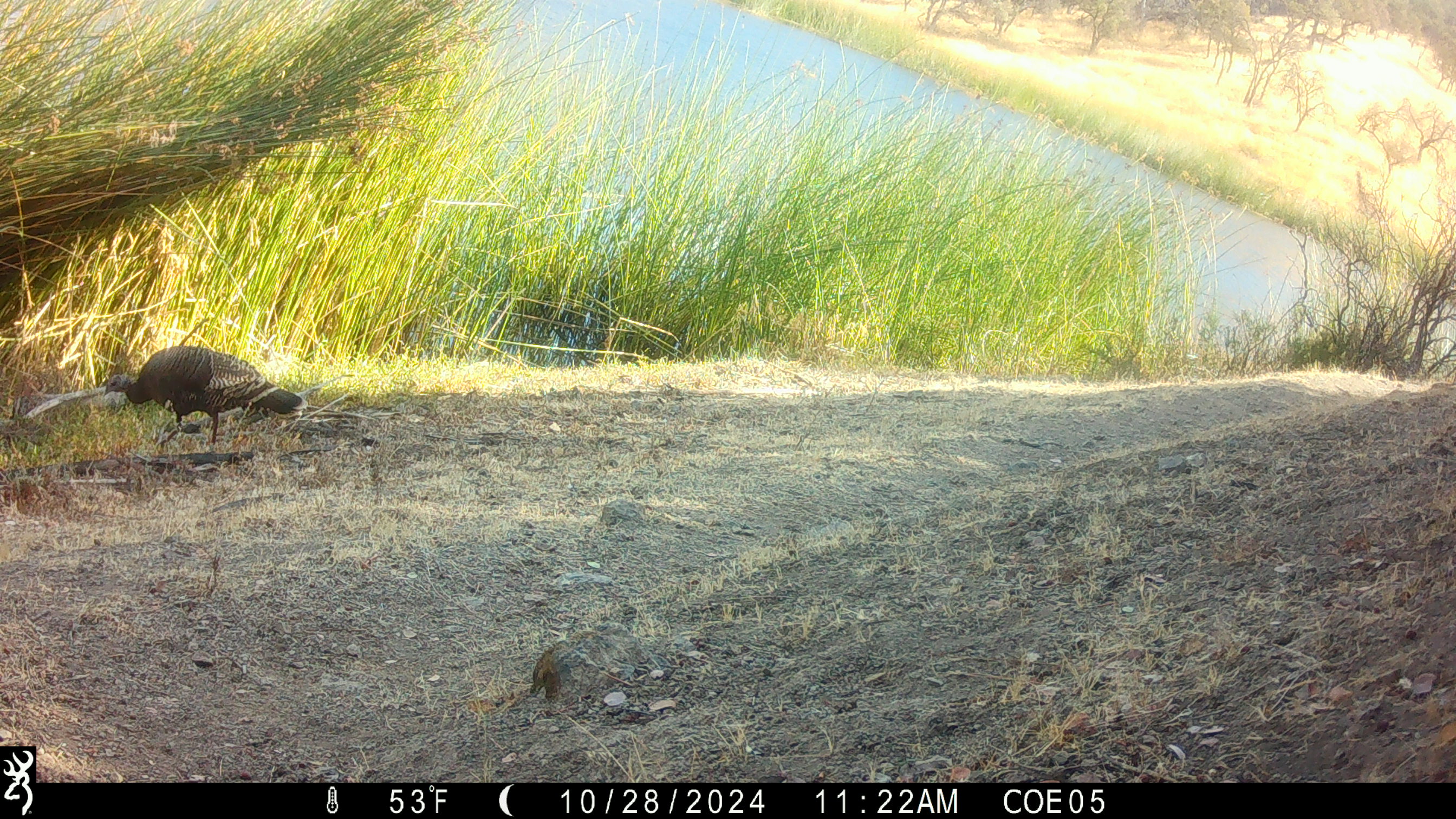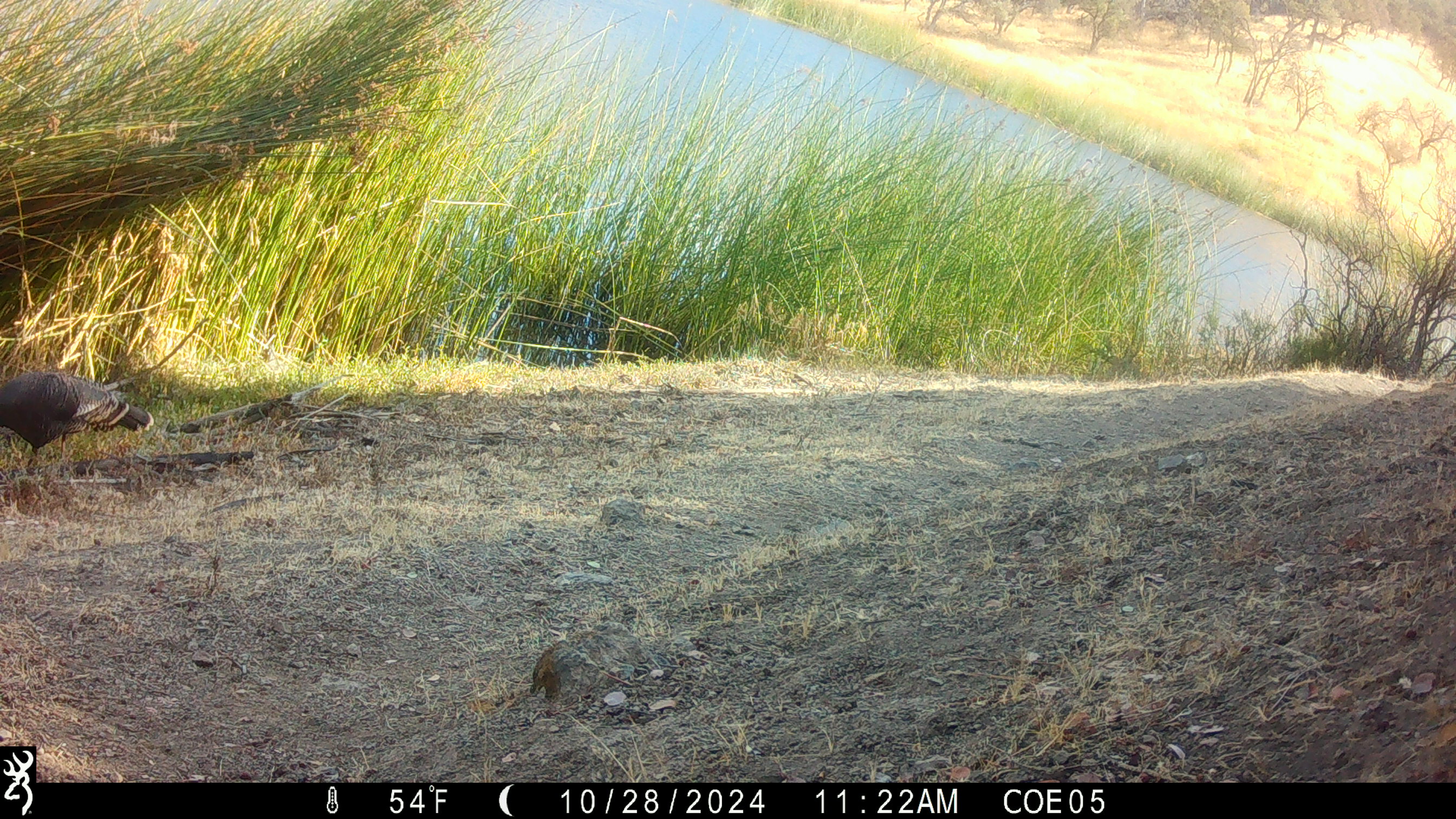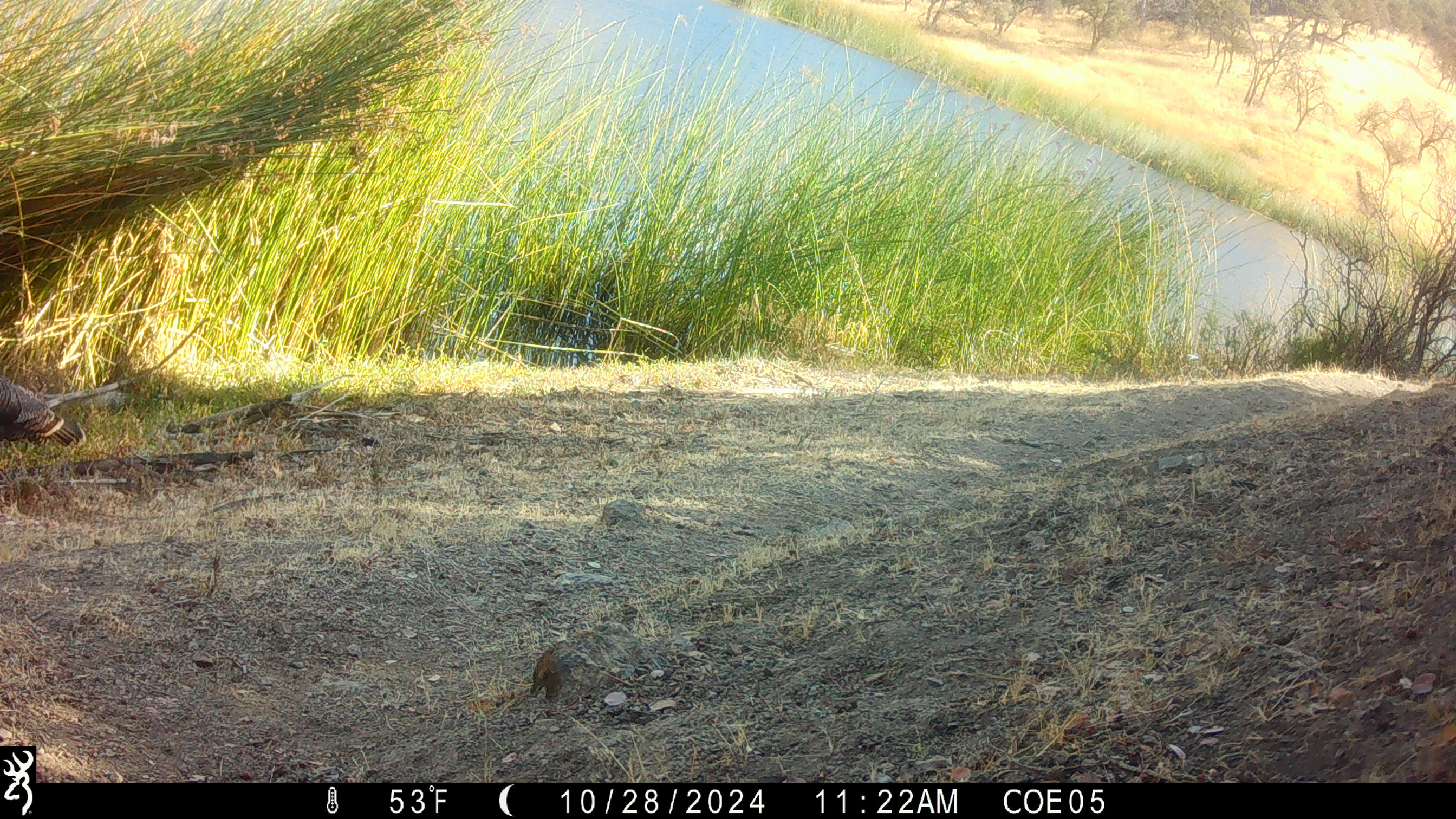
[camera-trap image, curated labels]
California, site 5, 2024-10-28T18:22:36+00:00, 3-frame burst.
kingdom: Animalia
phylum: Chordata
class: Aves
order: Galliformes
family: Phasianidae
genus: Meleagris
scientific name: Meleagris gallopavo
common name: turkey